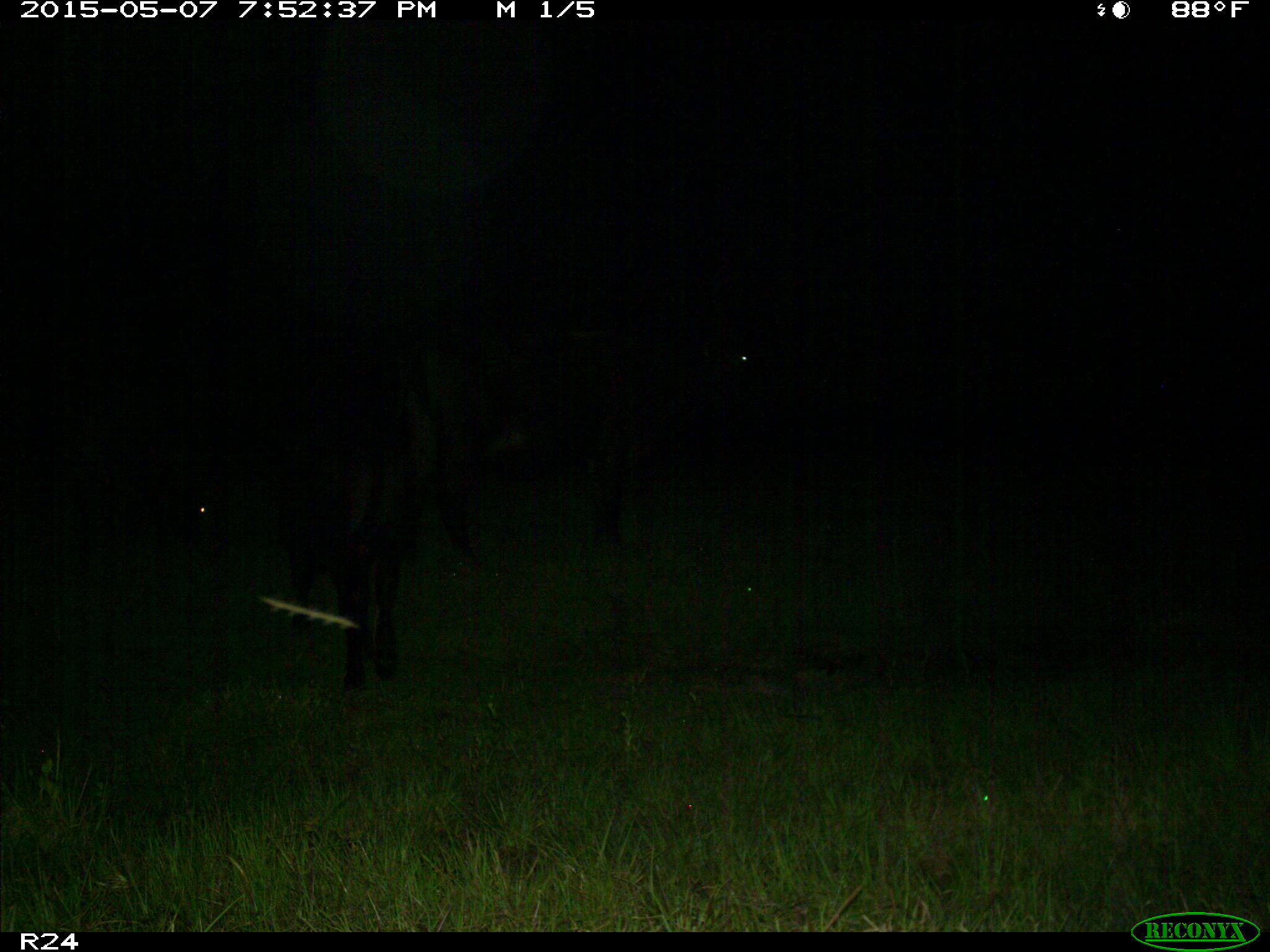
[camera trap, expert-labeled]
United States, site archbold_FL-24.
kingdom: Animalia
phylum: Chordata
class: Mammalia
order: Artiodactyla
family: Bovidae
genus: Bos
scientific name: Bos taurus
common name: domestic cow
Bos taurus (domestic cow).